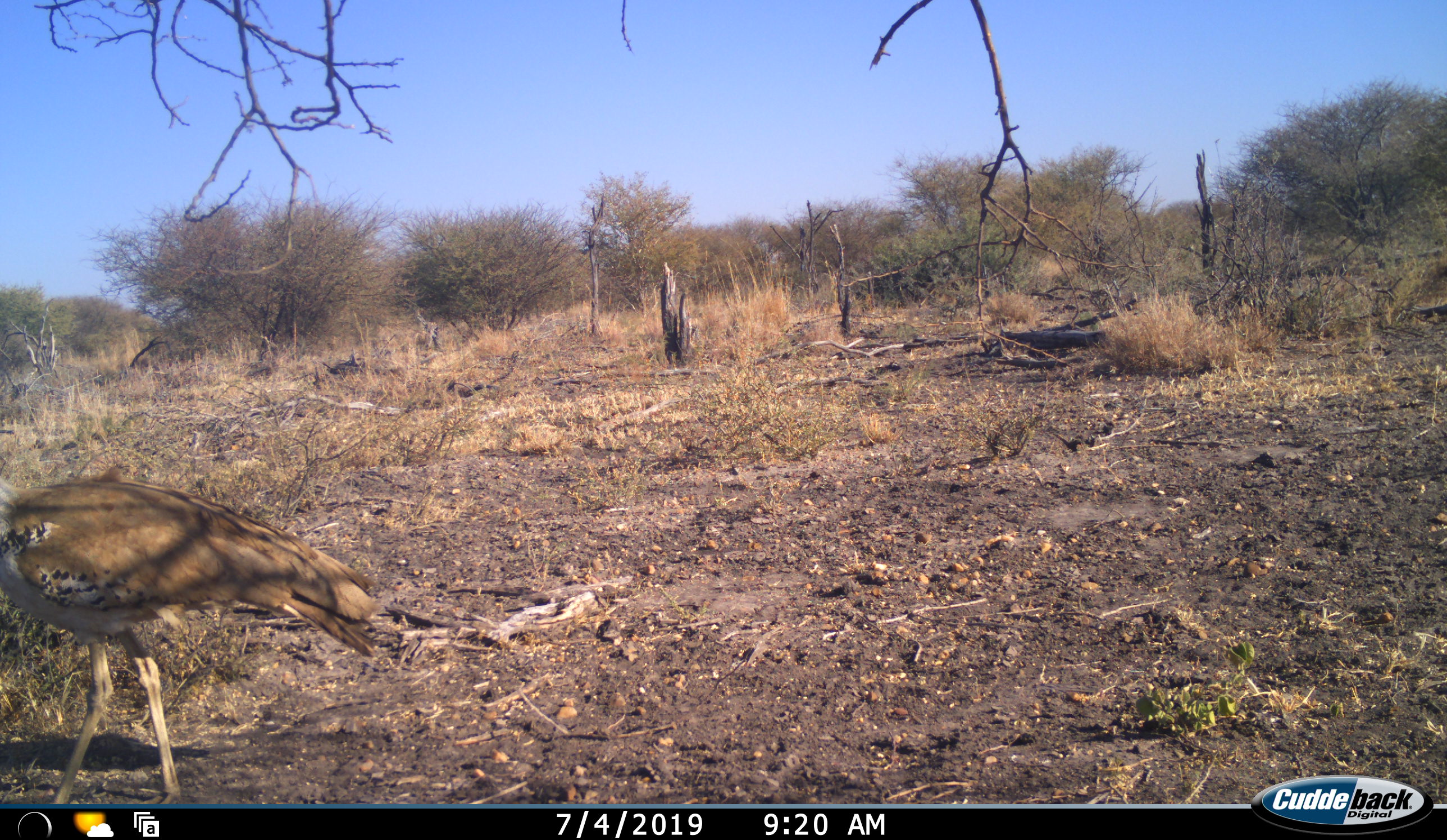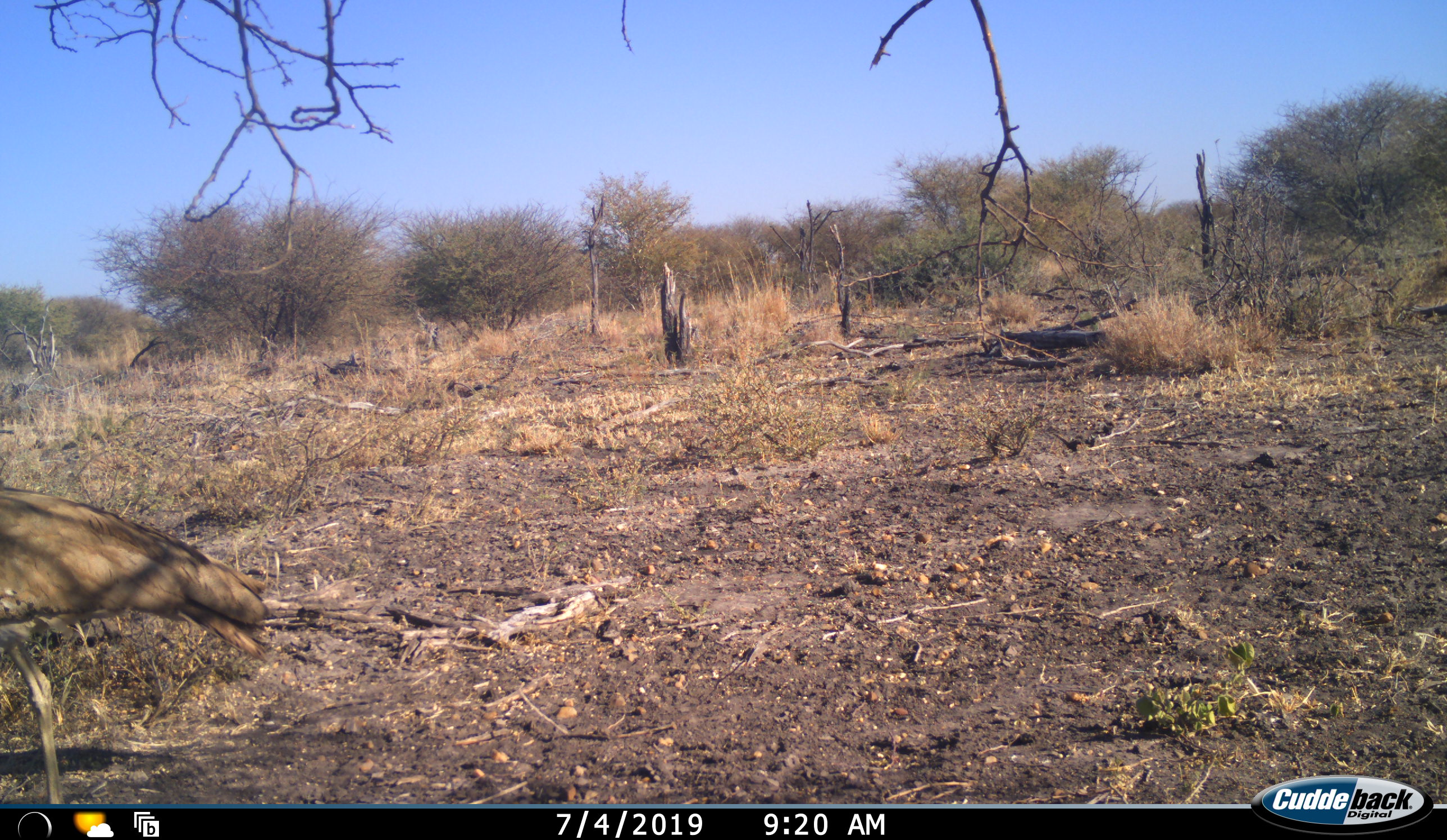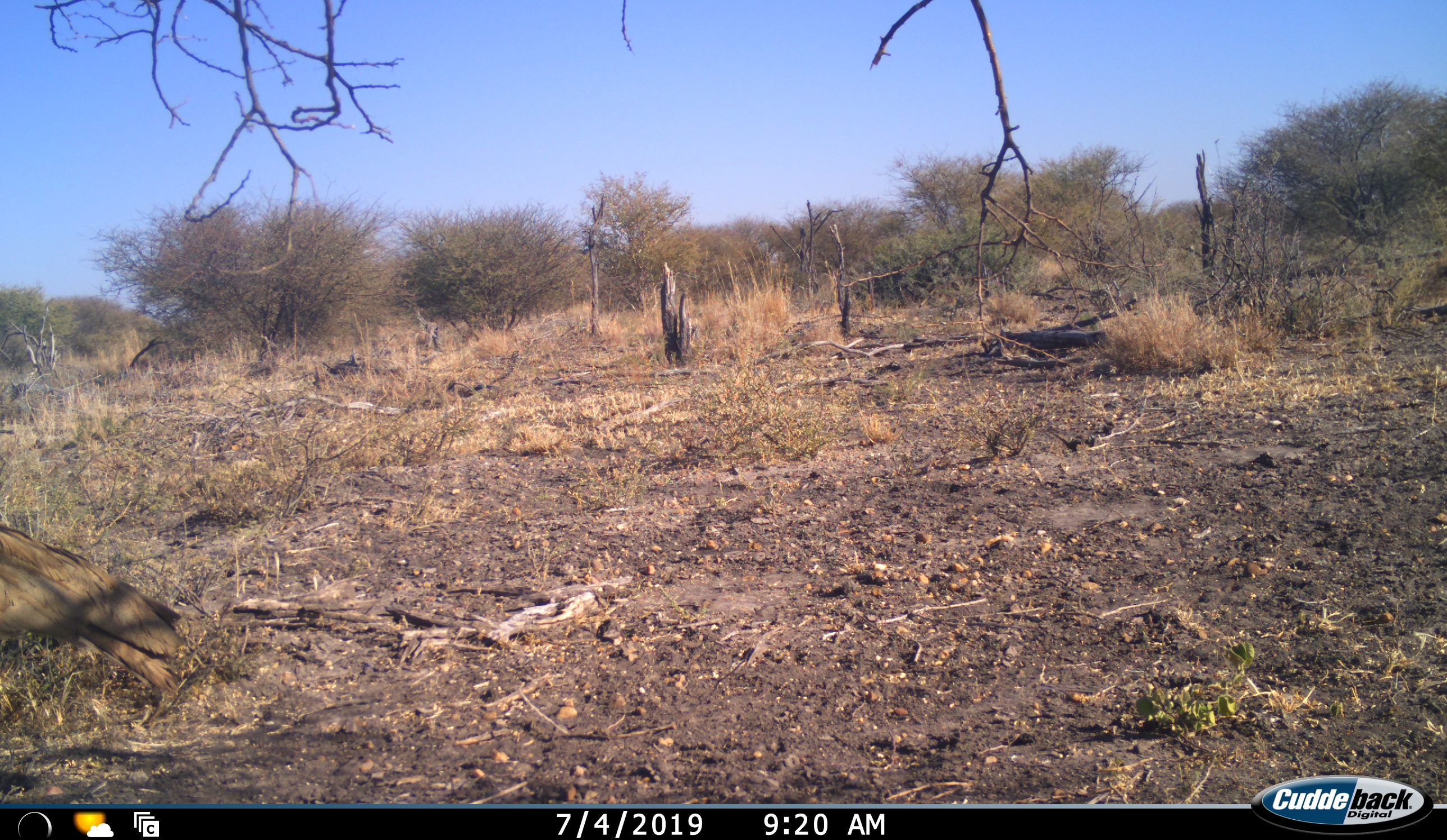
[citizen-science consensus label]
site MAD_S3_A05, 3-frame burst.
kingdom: Animalia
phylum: Chordata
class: Aves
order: Otidiformes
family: Otididae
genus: Ardeotis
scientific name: Ardeotis kori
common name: kori bustard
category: bustardkori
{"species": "bustardkori (kori bustard) (Ardeotis kori)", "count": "1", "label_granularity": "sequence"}